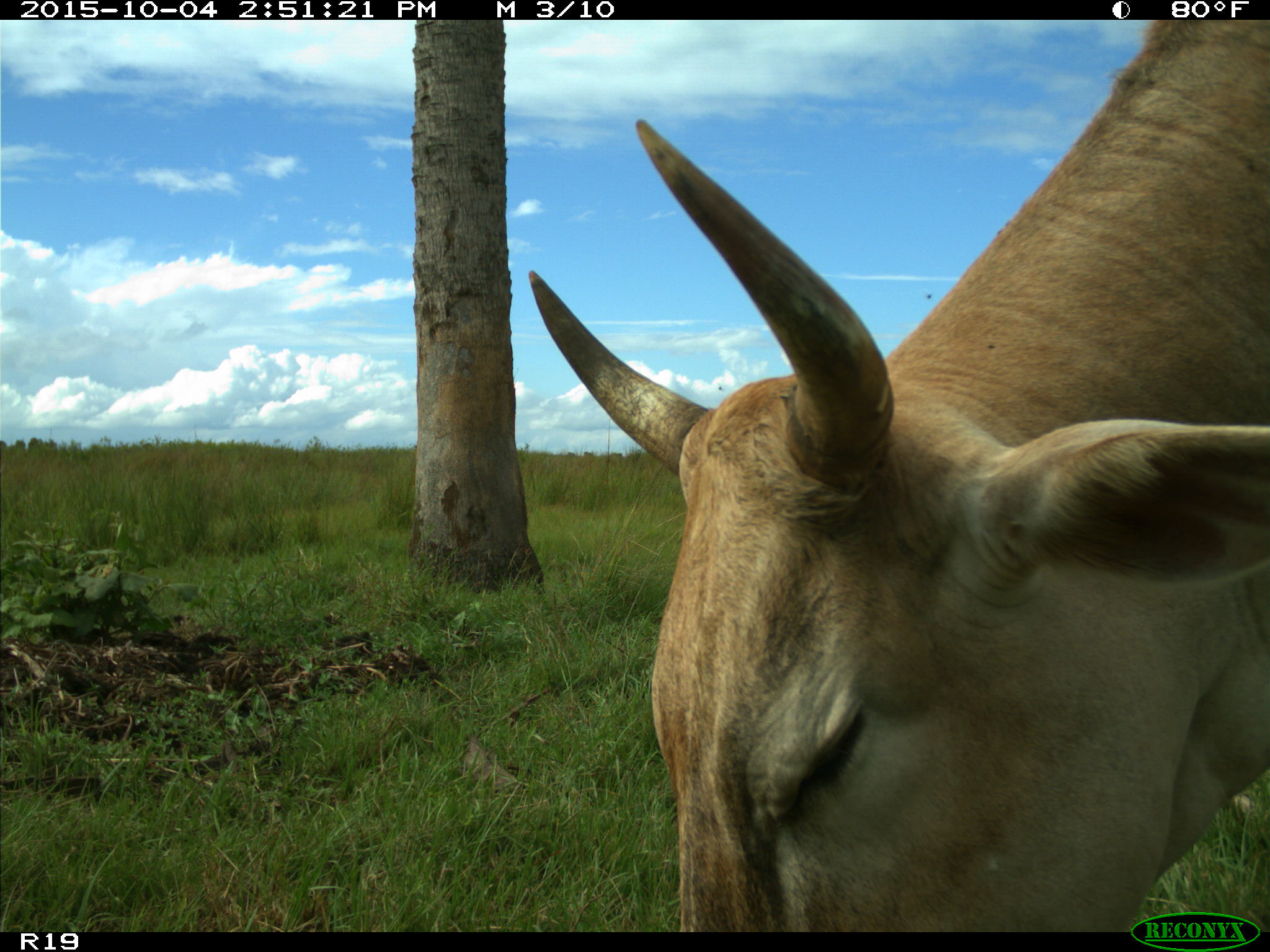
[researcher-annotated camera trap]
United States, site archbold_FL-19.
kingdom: Animalia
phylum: Chordata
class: Mammalia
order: Artiodactyla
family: Bovidae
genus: Bos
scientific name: Bos taurus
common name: domestic cow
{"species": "Bos taurus (domestic cow)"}